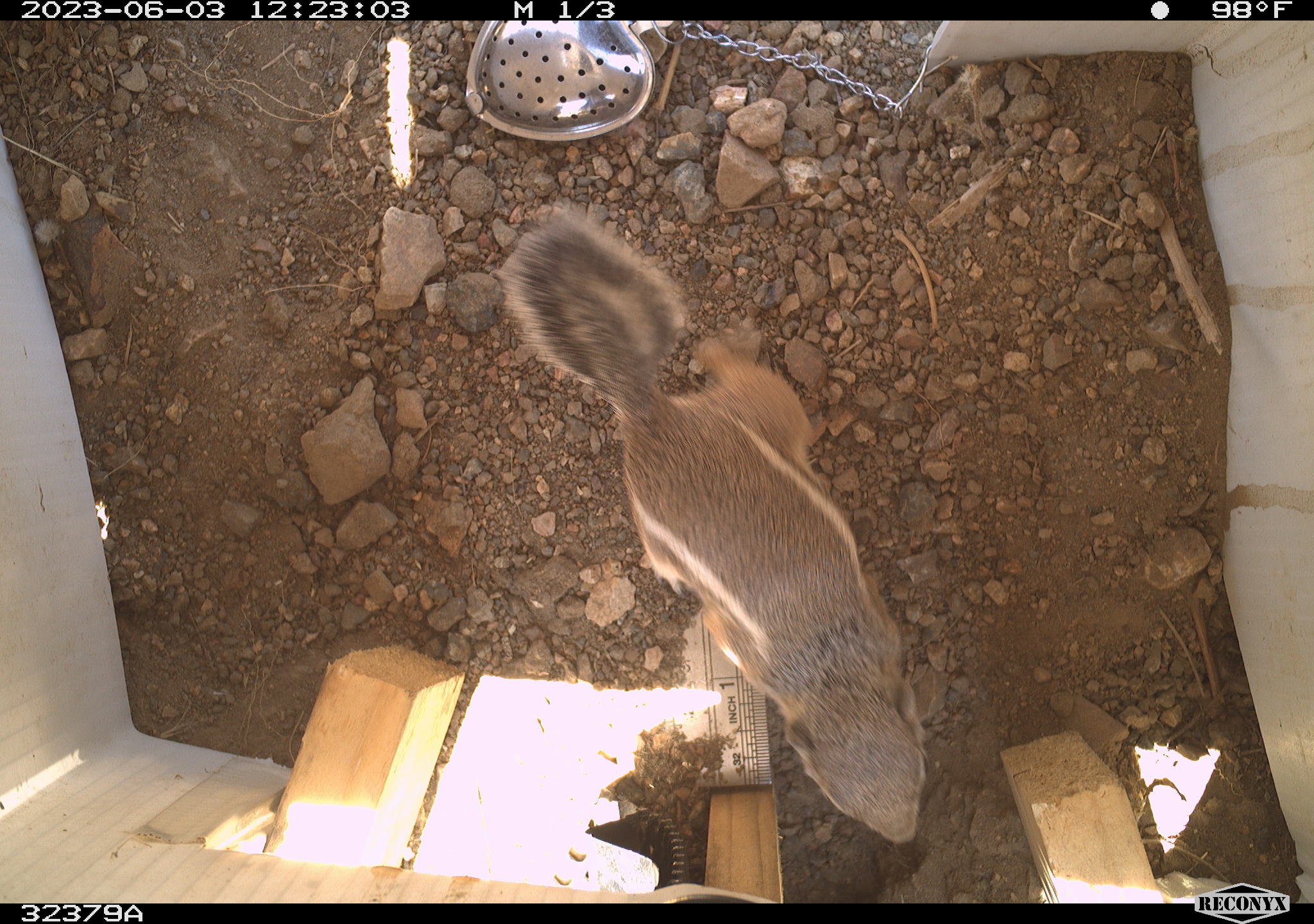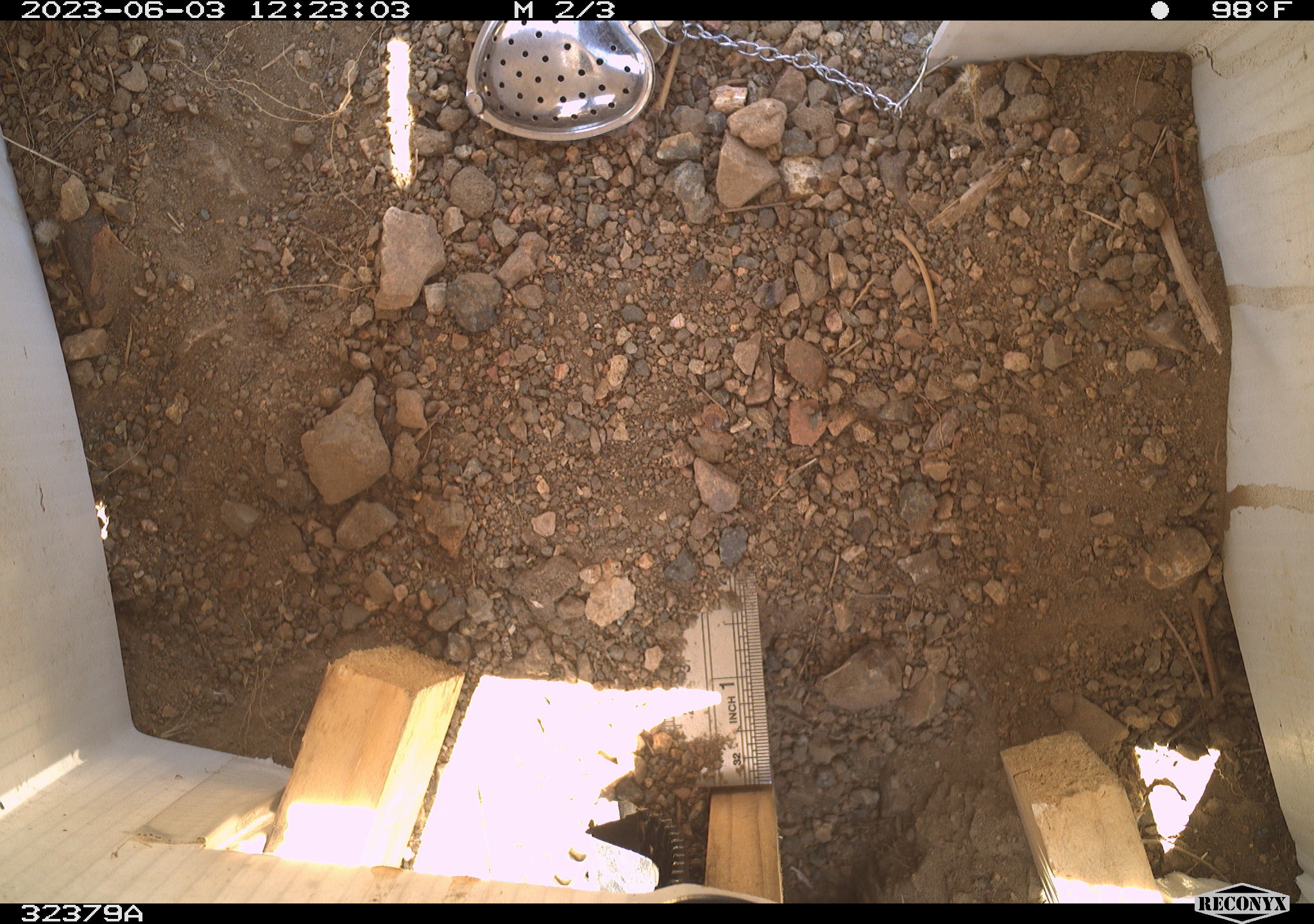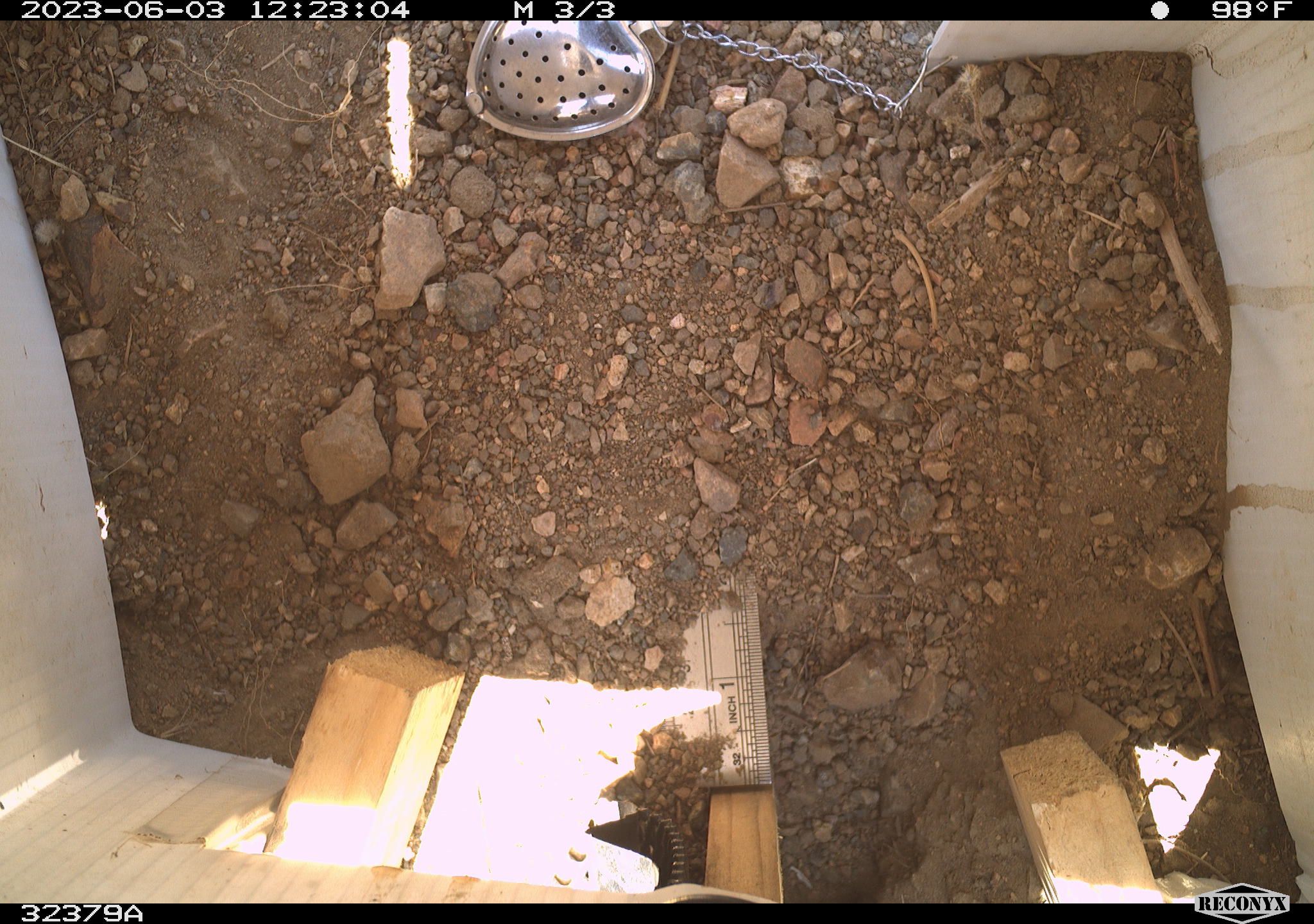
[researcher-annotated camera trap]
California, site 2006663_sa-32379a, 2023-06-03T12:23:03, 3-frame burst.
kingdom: Animalia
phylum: Chordata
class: Mammalia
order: Rodentia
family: Sciuridae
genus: Ammospermophilus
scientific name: Ammospermophilus leucurus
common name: white-tailed antelope squirrel